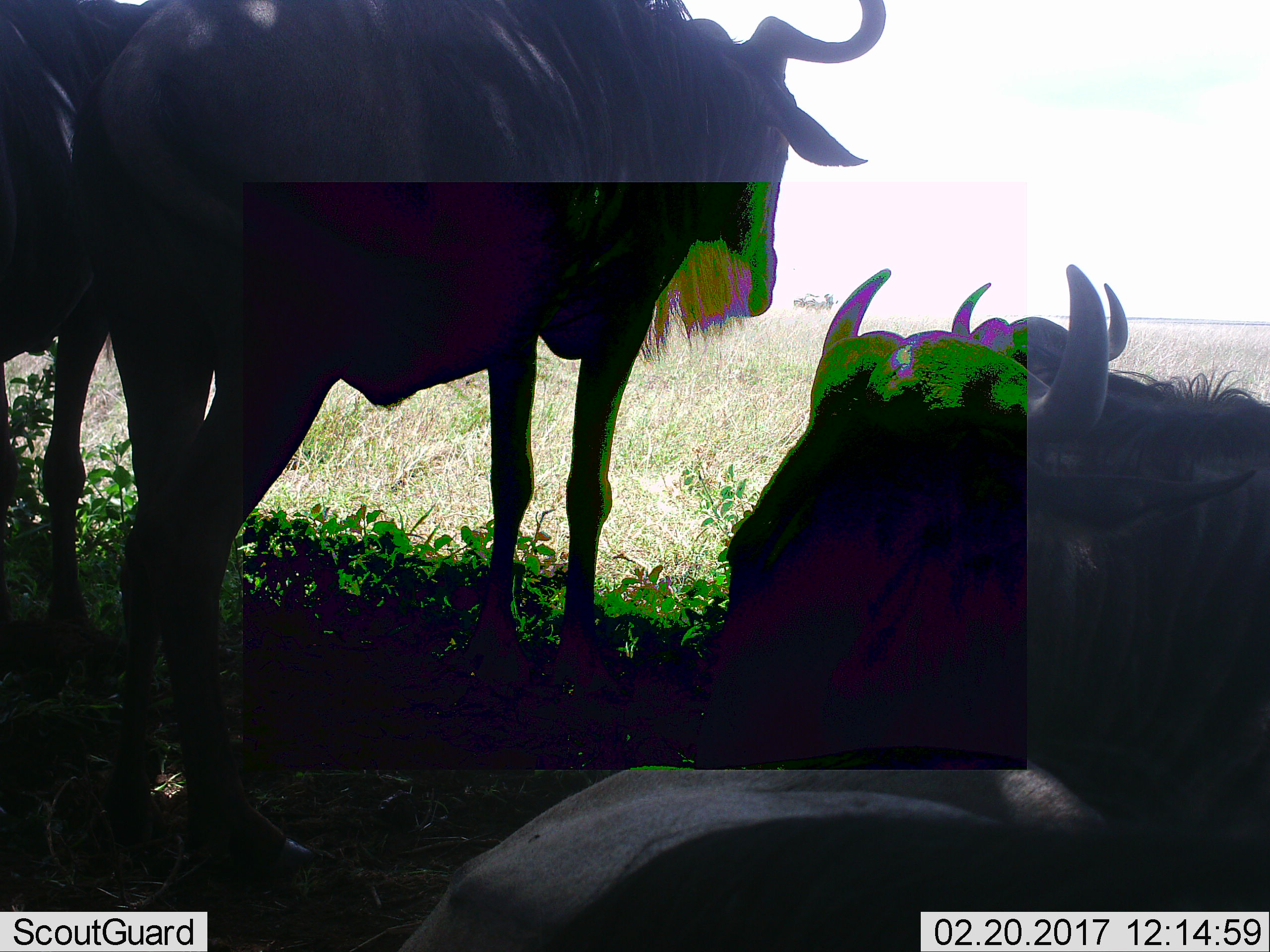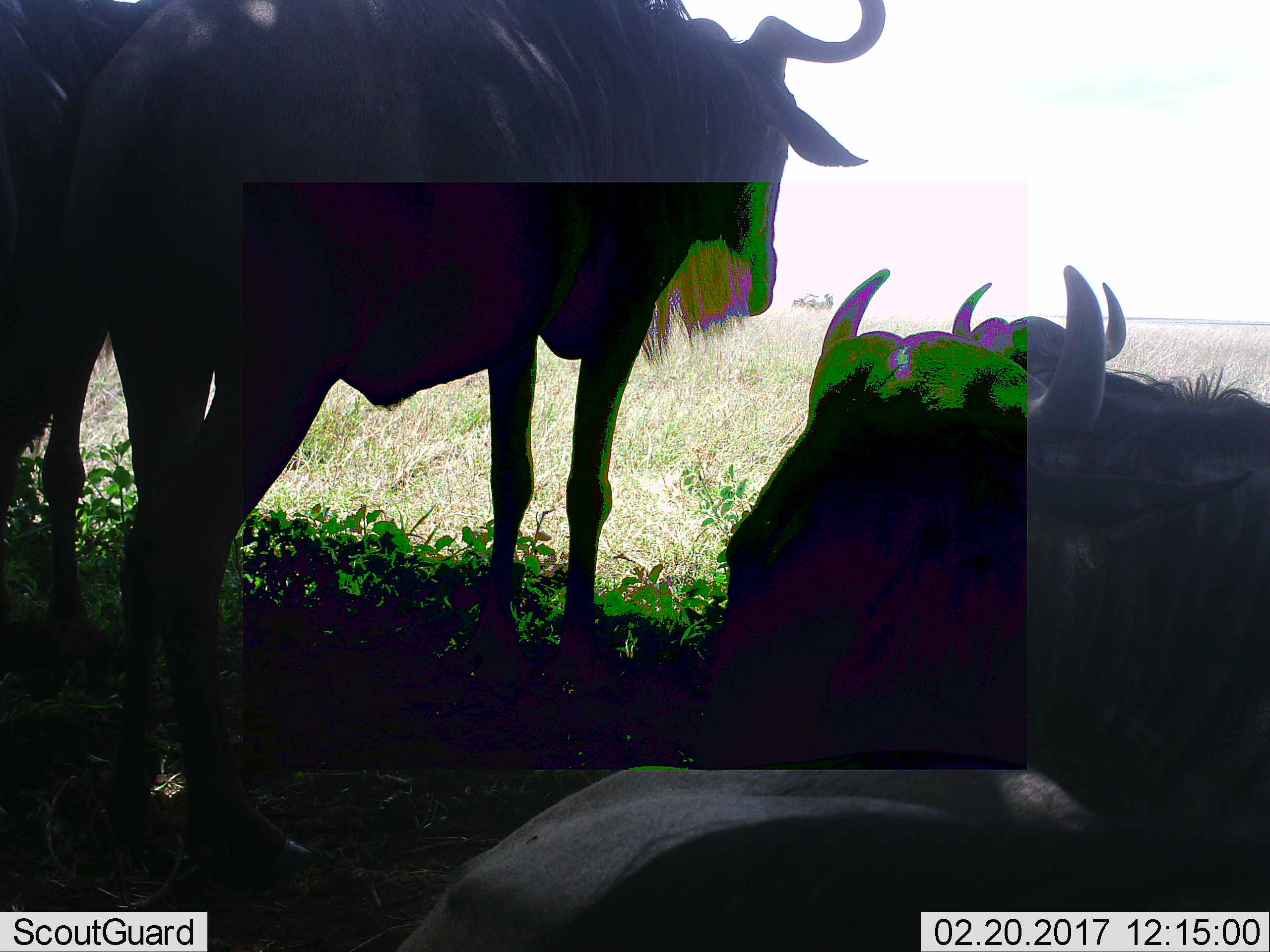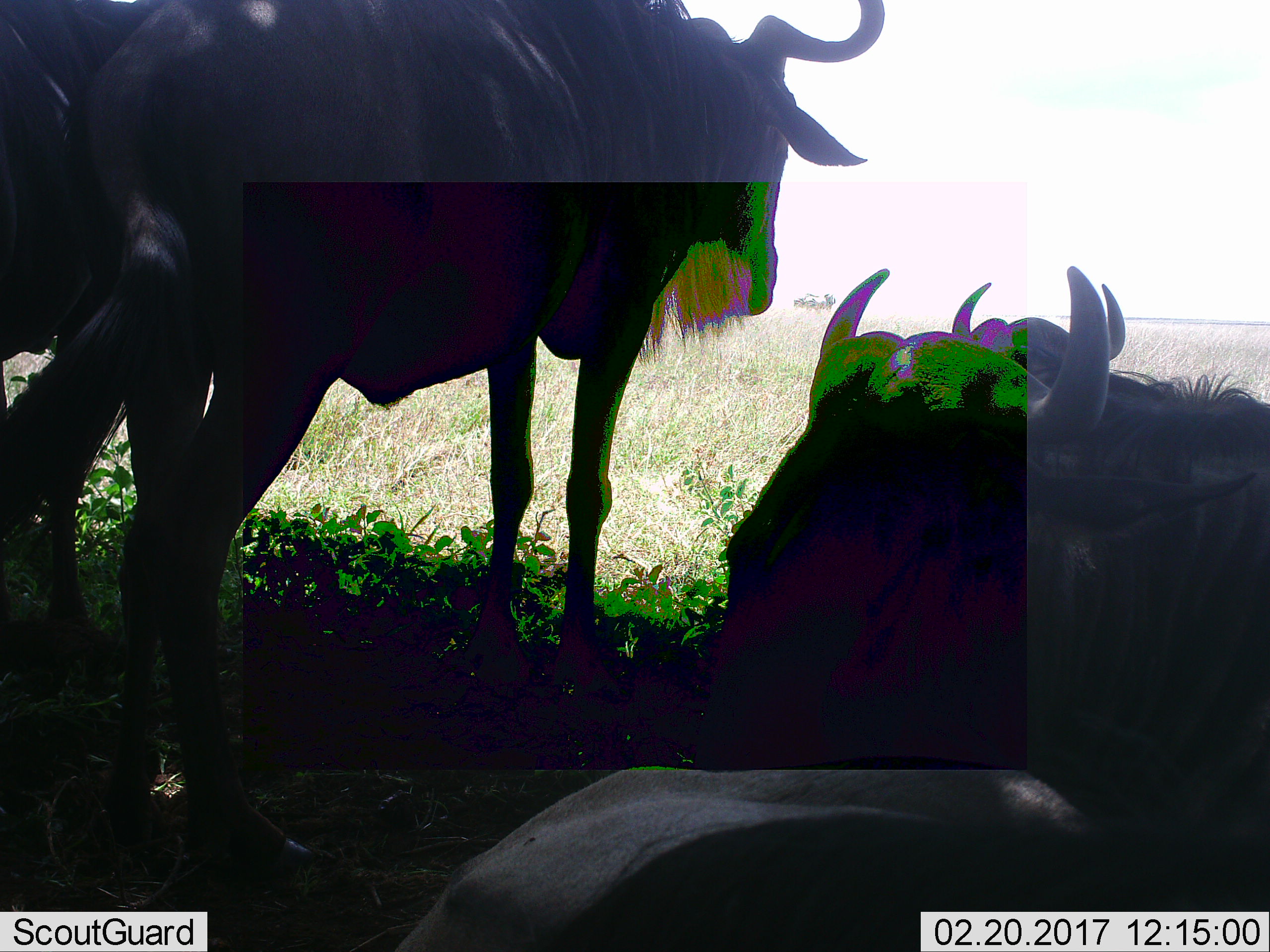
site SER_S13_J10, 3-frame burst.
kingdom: Animalia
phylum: Chordata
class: Mammalia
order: Artiodactyla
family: Bovidae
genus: Connochaetes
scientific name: Connochaetes taurinus taurinus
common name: blue wildebeest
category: wildebeestblue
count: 3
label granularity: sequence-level